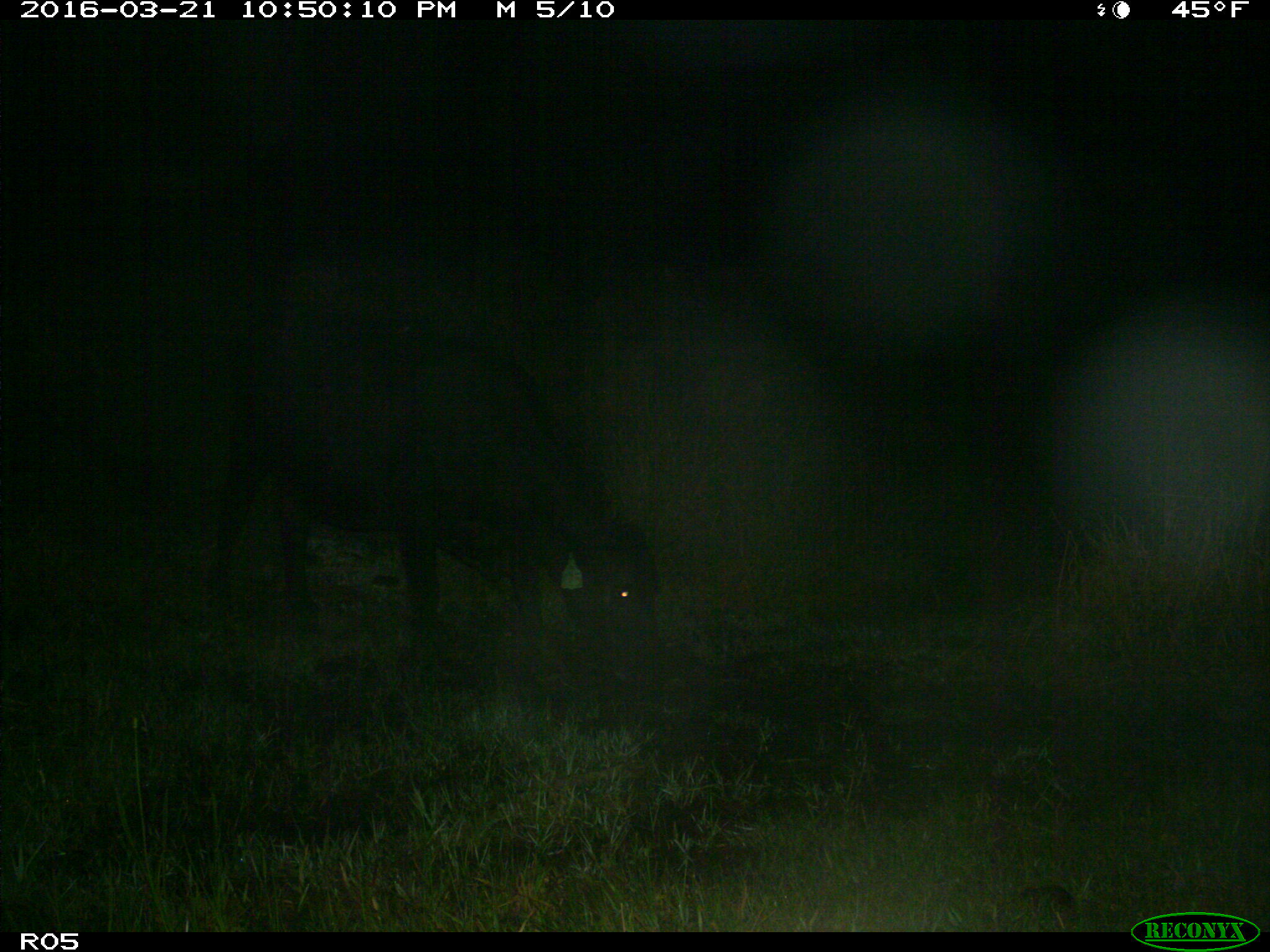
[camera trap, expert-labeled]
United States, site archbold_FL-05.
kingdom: Animalia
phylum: Chordata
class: Mammalia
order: Artiodactyla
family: Bovidae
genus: Bos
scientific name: Bos taurus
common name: domestic cow